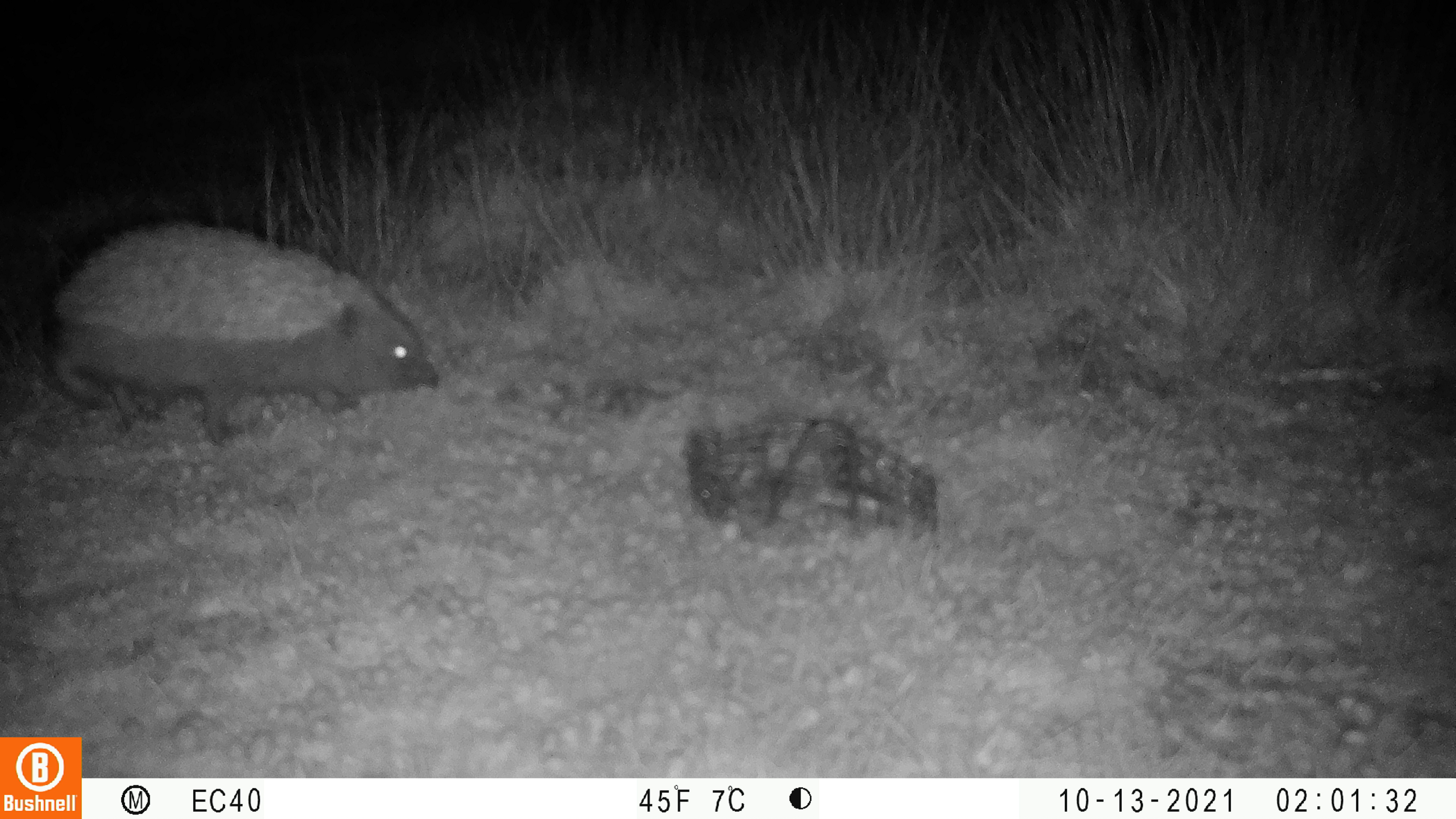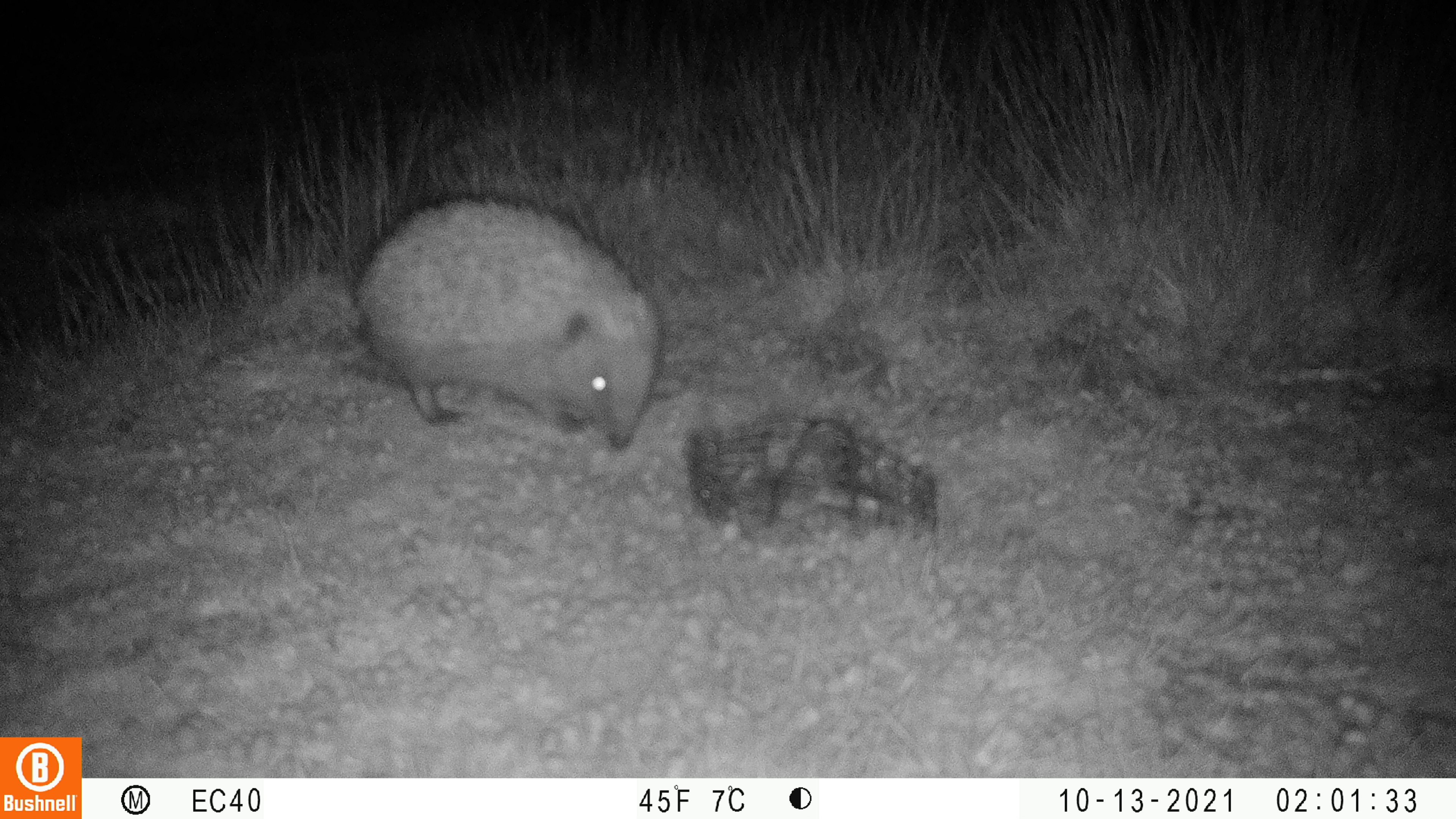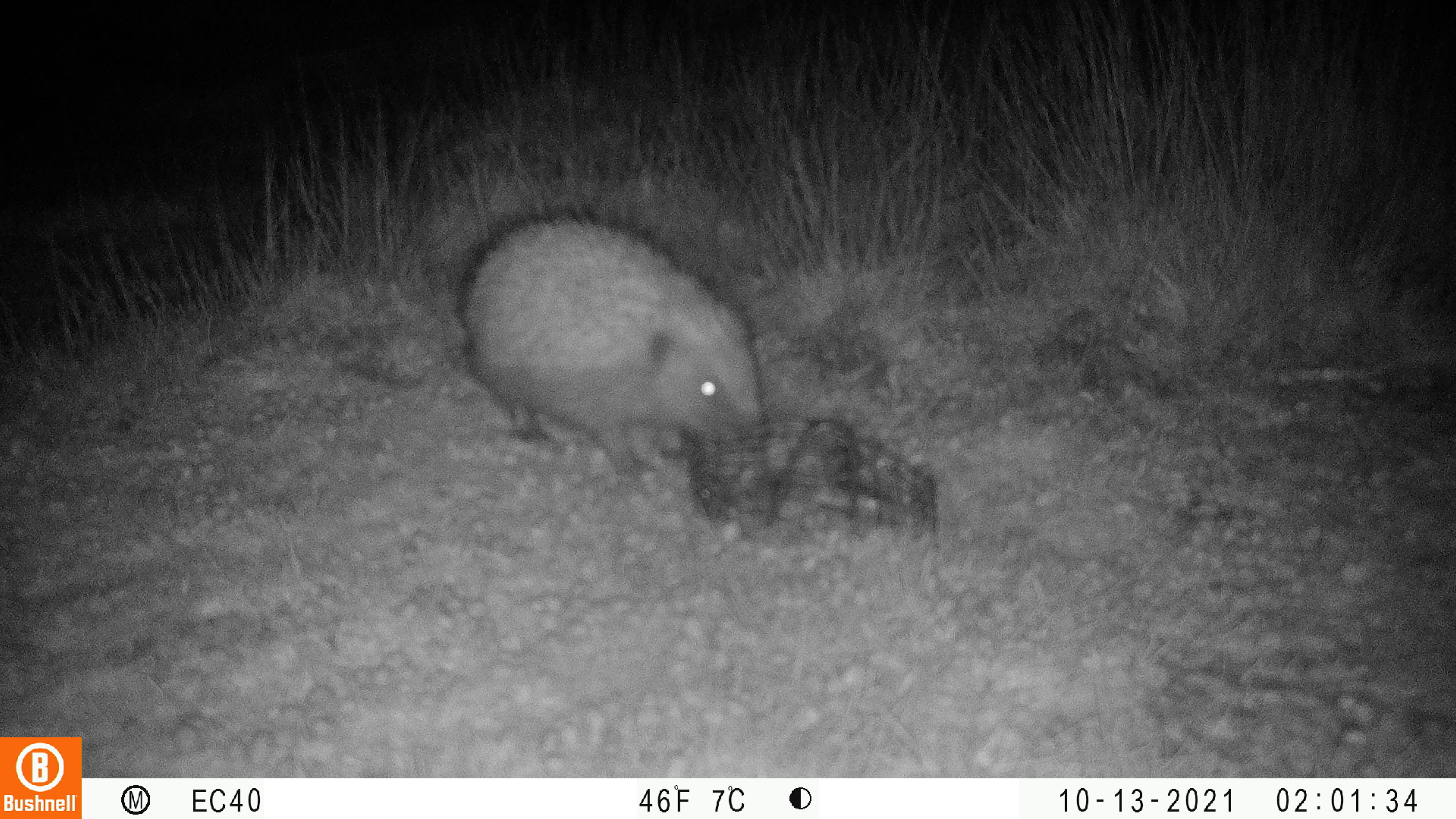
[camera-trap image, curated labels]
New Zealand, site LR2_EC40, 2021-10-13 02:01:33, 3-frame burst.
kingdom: Animalia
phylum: Chordata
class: Mammalia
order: Eulipotyphla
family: Erinaceidae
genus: Erinaceus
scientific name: Erinaceus europaeus europaeus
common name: european hedgehog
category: hedgehog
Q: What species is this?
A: Hedgehog (european hedgehog) (Erinaceus europaeus europaeus).